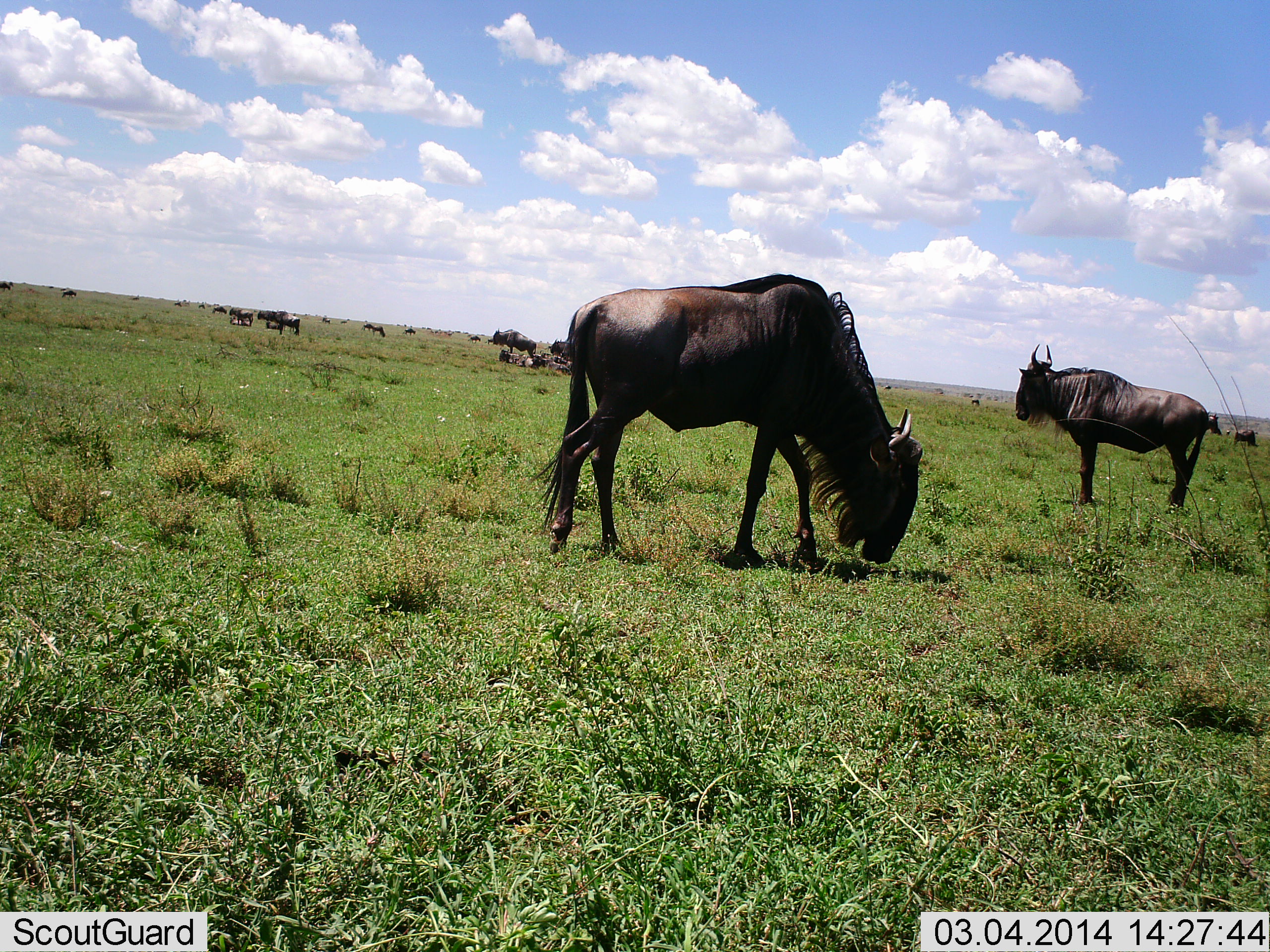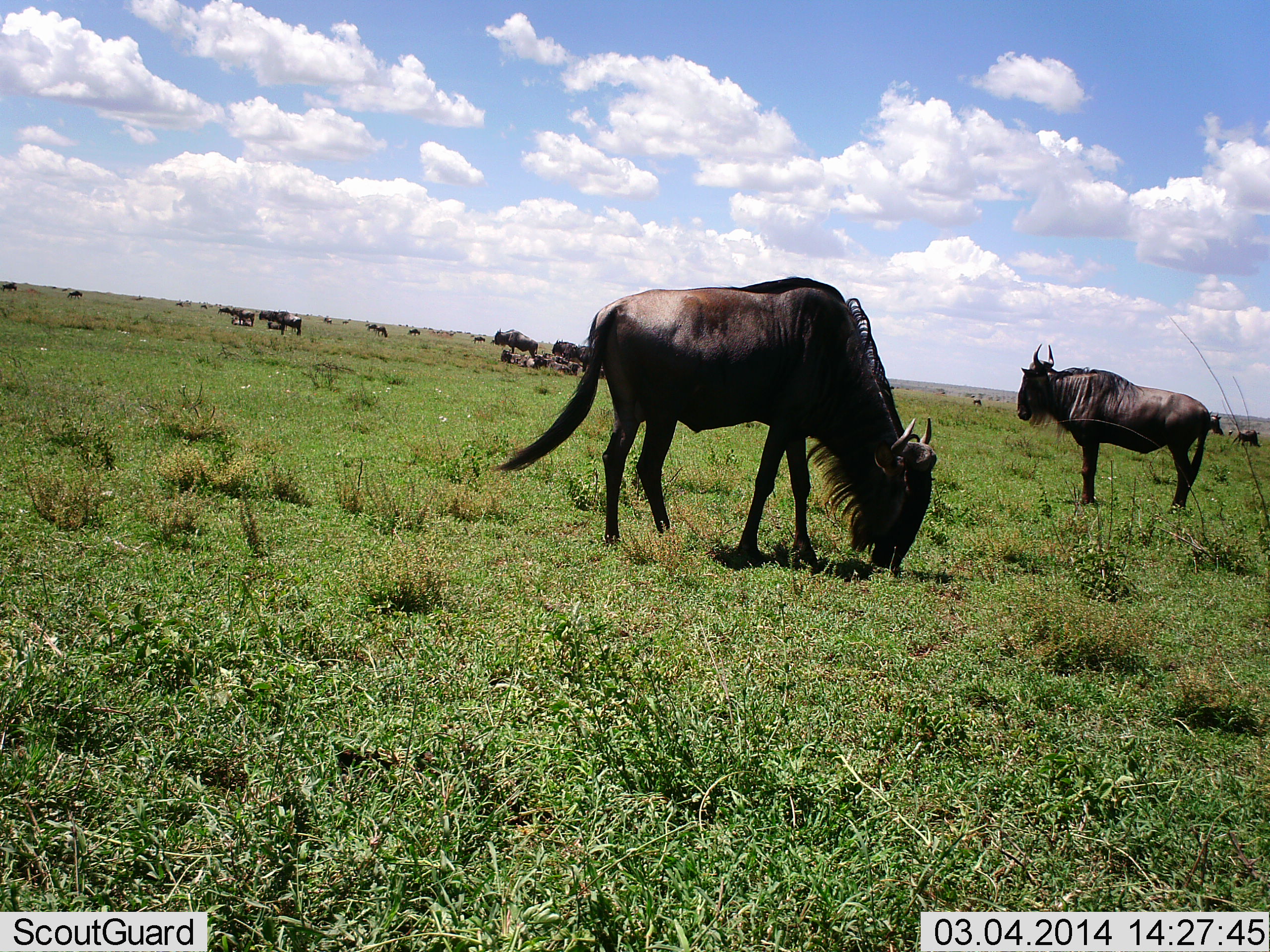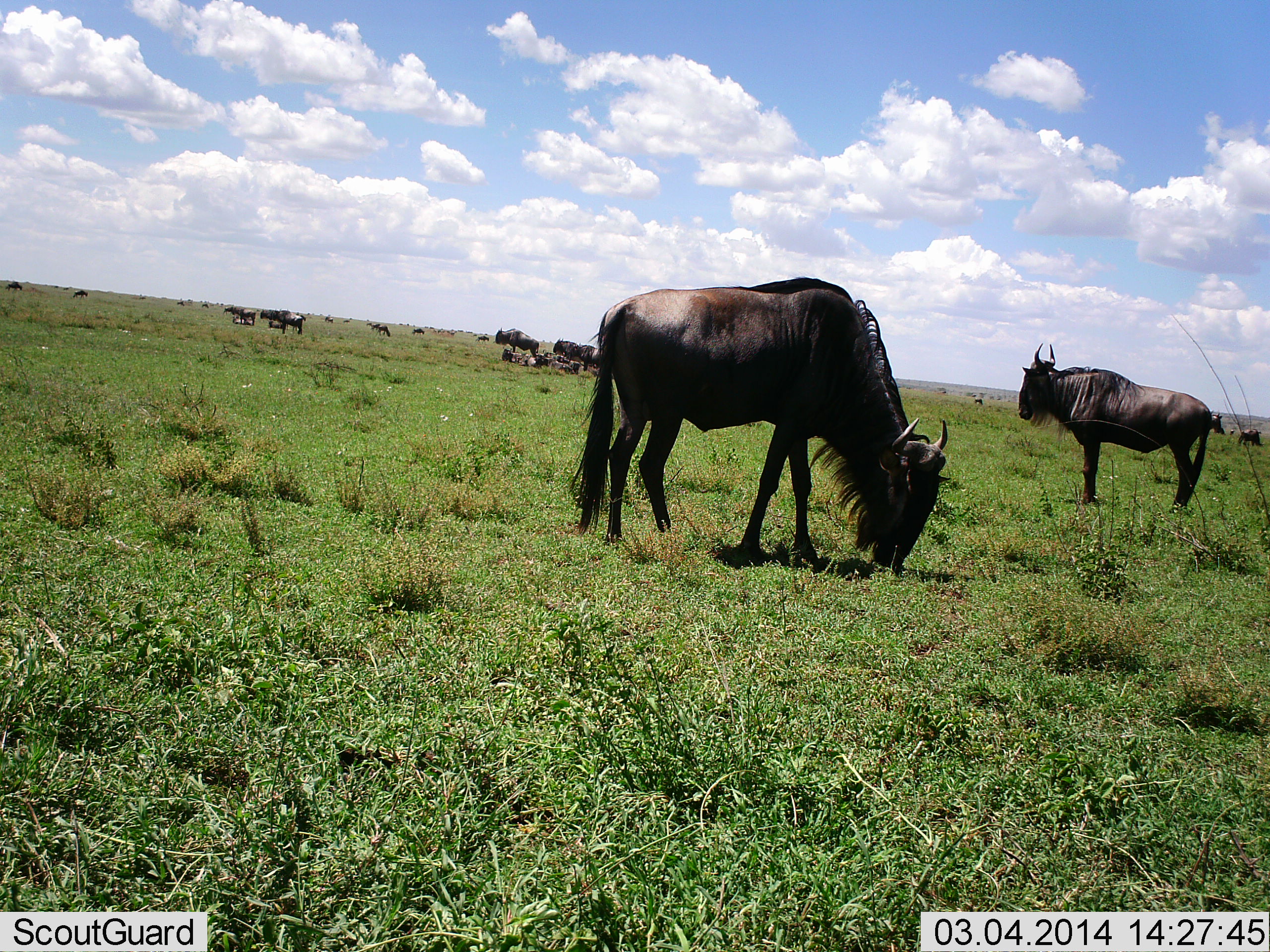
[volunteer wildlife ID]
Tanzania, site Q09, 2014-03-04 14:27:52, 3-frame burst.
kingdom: Animalia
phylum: Chordata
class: Mammalia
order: Artiodactyla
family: Bovidae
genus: Connochaetes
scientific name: Connochaetes taurinus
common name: blue wildebeest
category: wildebeest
Wildebeest (blue wildebeest) (Connochaetes taurinus), count 11-50. Behavior (volunteer vote fractions): standing 80%, resting 40%, moving 10%, interacting 10%. Young present (vote fraction): 0%. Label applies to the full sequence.